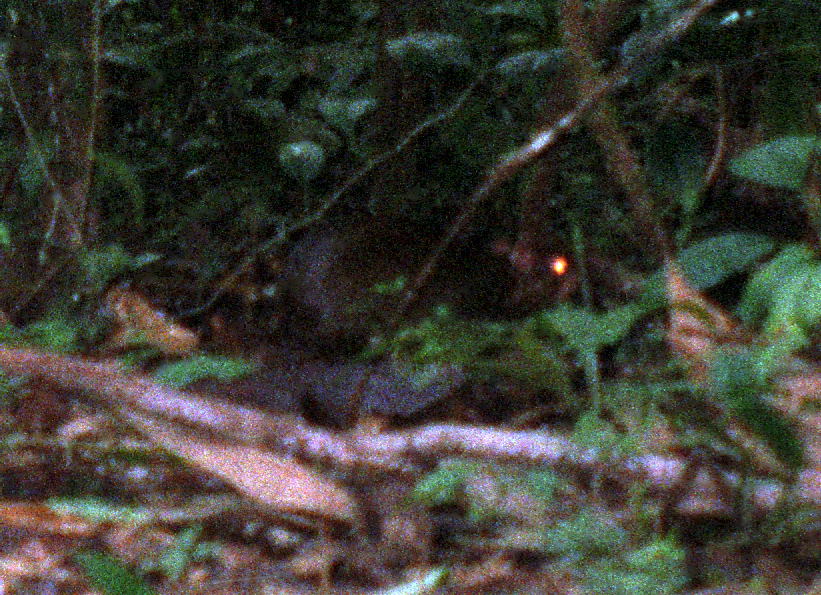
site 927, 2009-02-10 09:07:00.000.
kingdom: Animalia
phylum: Chordata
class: Mammalia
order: Rodentia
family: Dasyproctidae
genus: Myoprocta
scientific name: Myoprocta pratti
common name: green acouchi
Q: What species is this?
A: Myoprocta pratti (green acouchi).